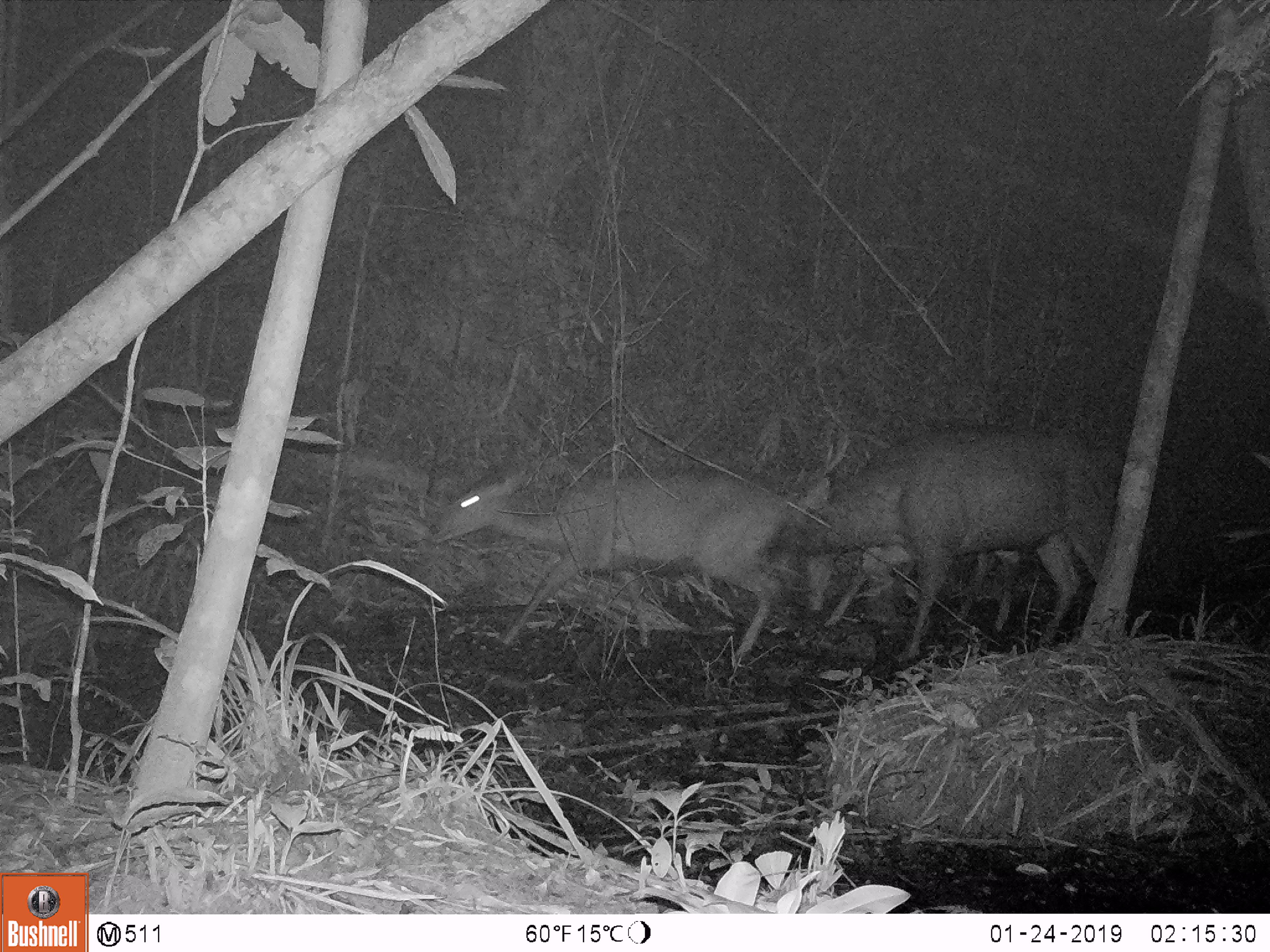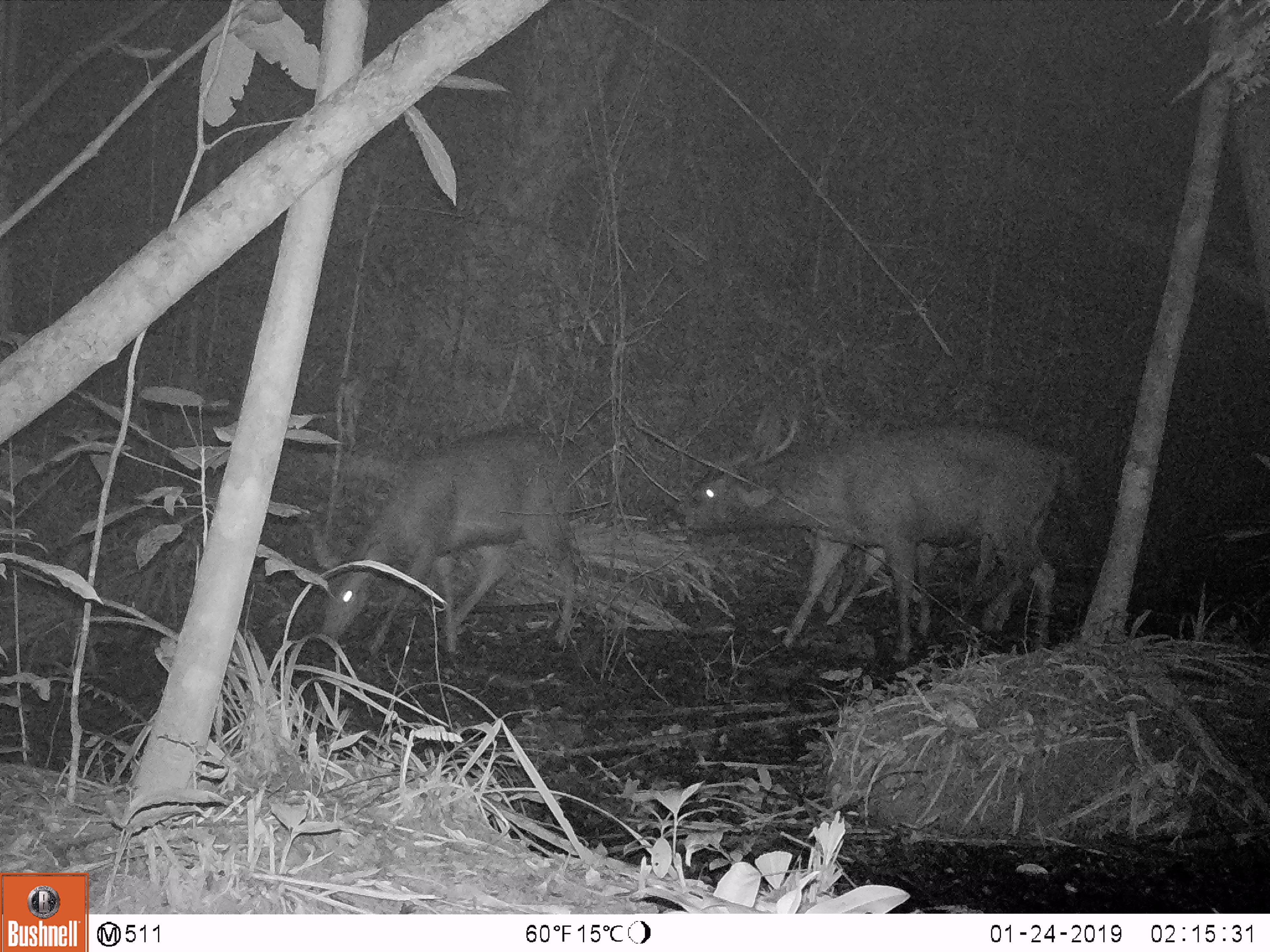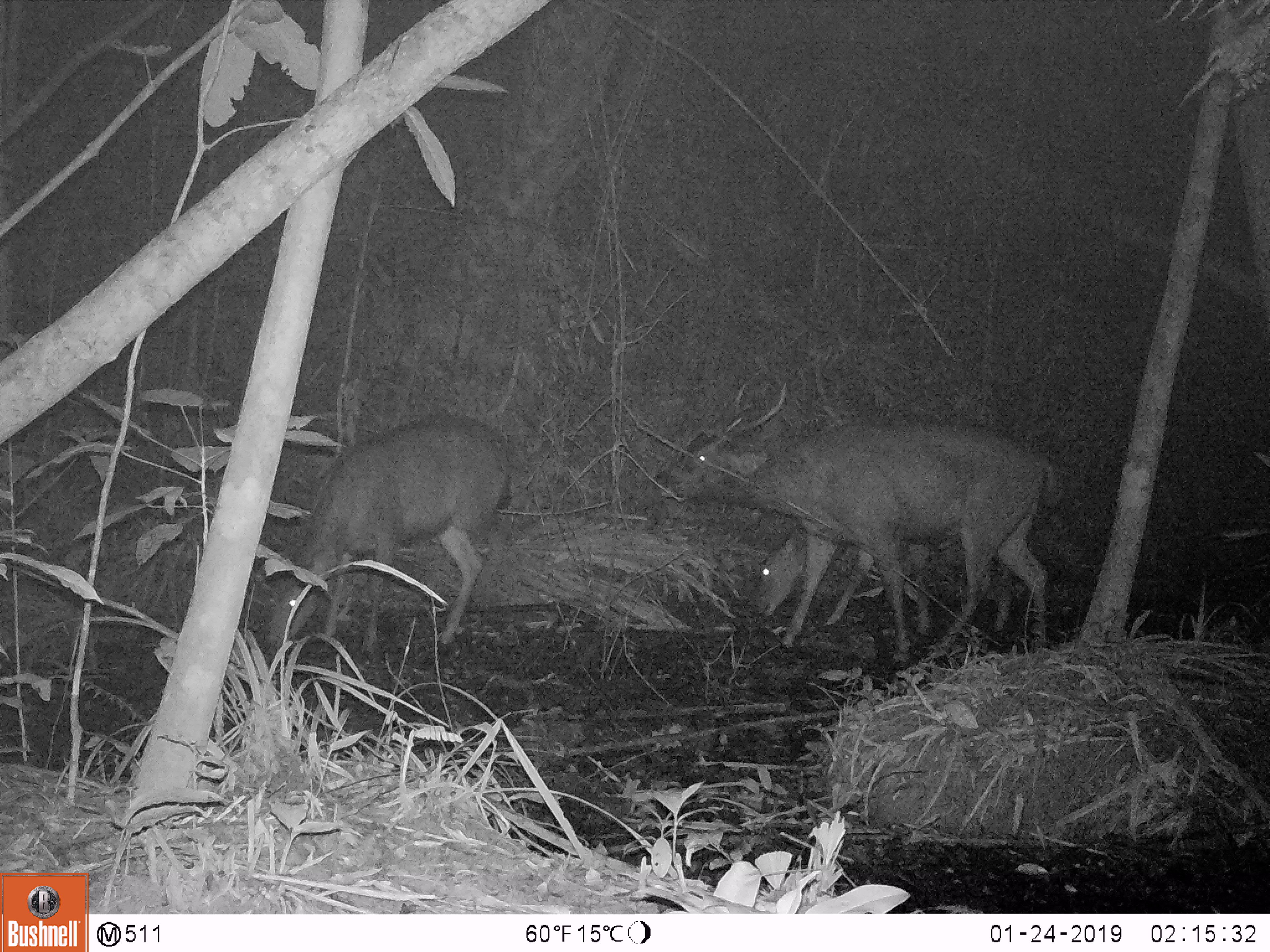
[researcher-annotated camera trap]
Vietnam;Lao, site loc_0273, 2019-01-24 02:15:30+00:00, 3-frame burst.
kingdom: Animalia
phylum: Chordata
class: Mammalia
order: Artiodactyla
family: Cervidae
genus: Rusa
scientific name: Rusa unicolor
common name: sambar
Sambar (Rusa unicolor). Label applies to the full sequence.